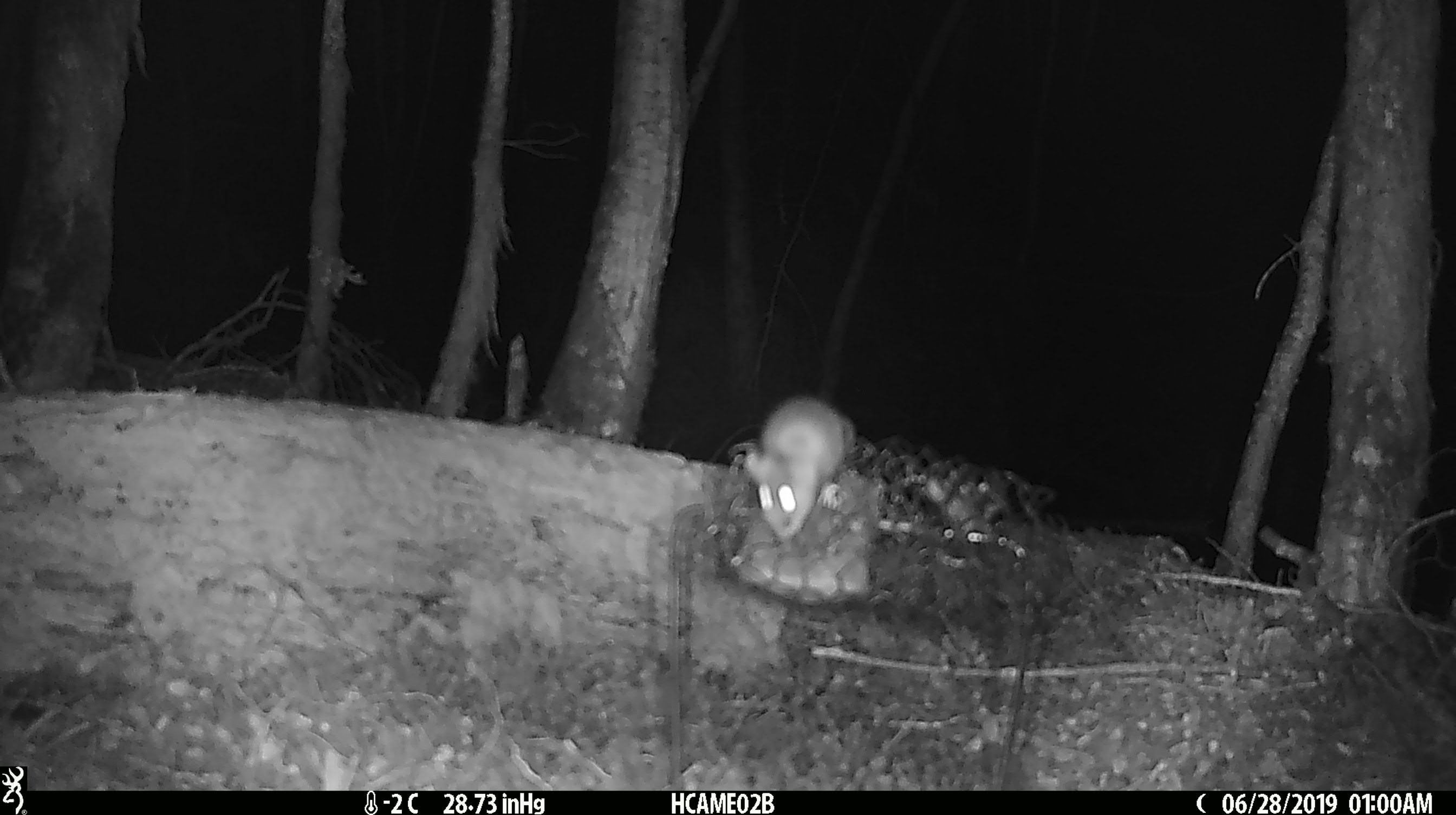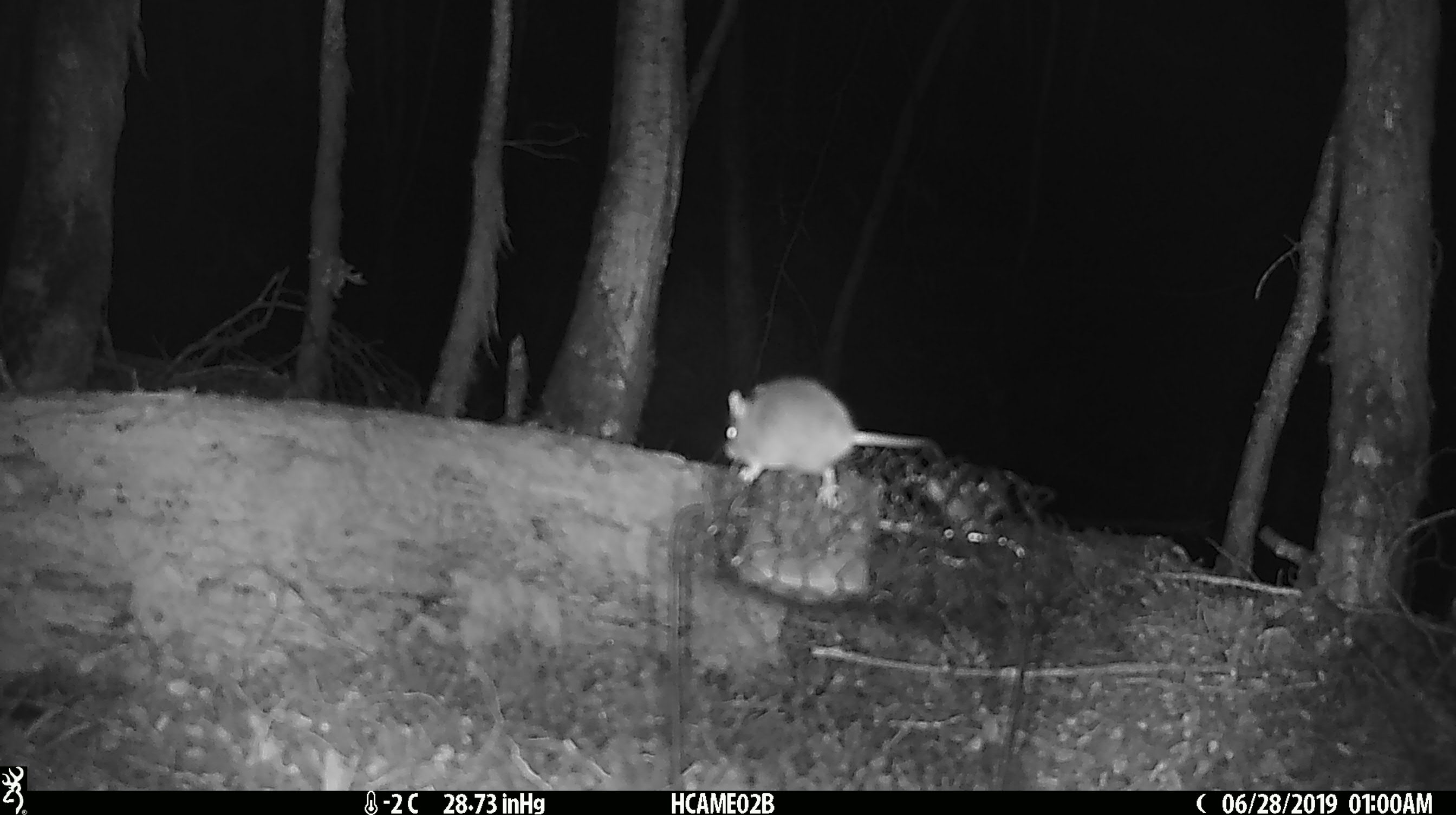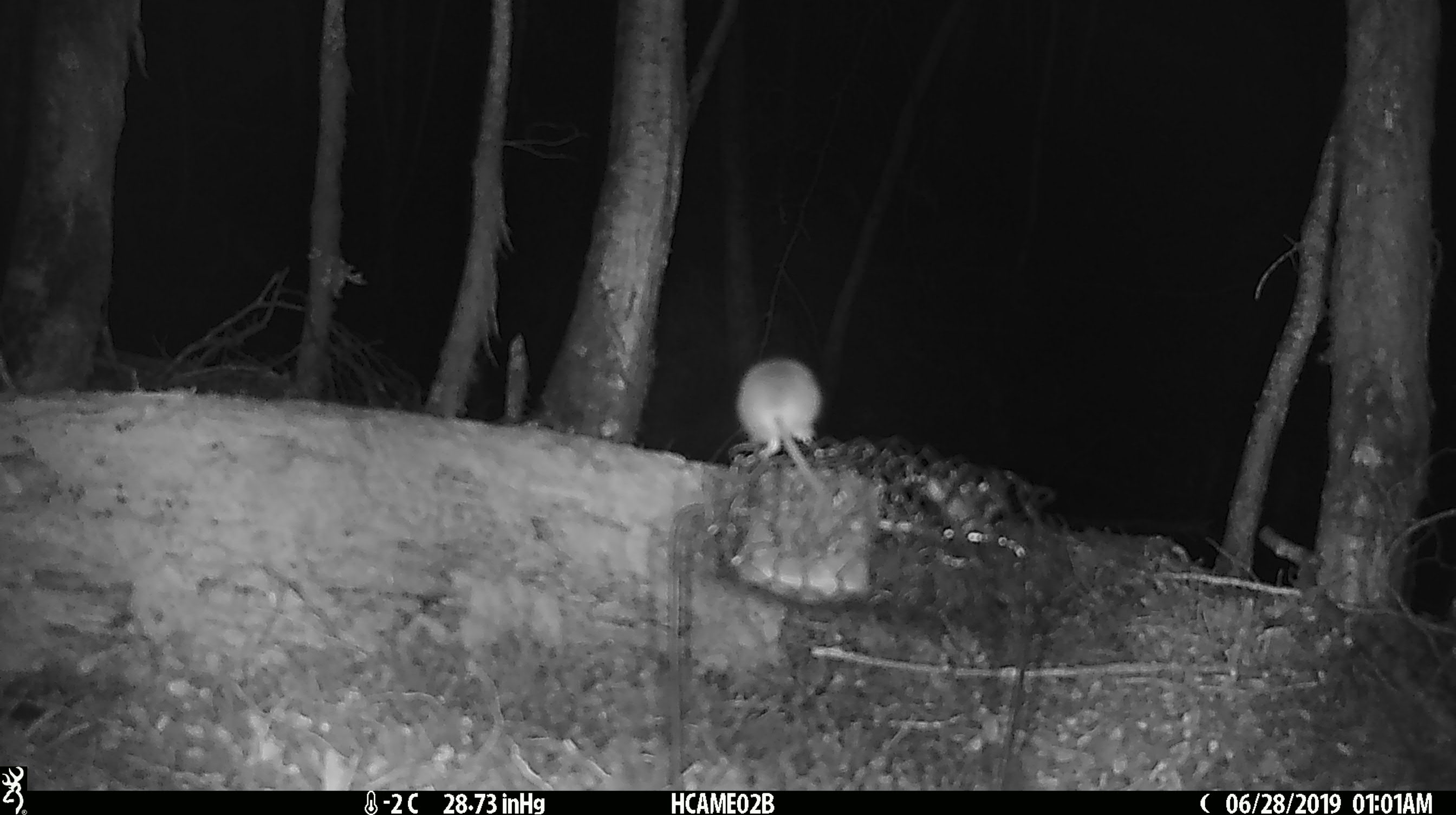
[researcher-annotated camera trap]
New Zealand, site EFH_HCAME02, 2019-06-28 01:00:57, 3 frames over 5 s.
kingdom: Animalia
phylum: Chordata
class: Mammalia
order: Rodentia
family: Muridae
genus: Mus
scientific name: Mus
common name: mouse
Mouse (Mus).